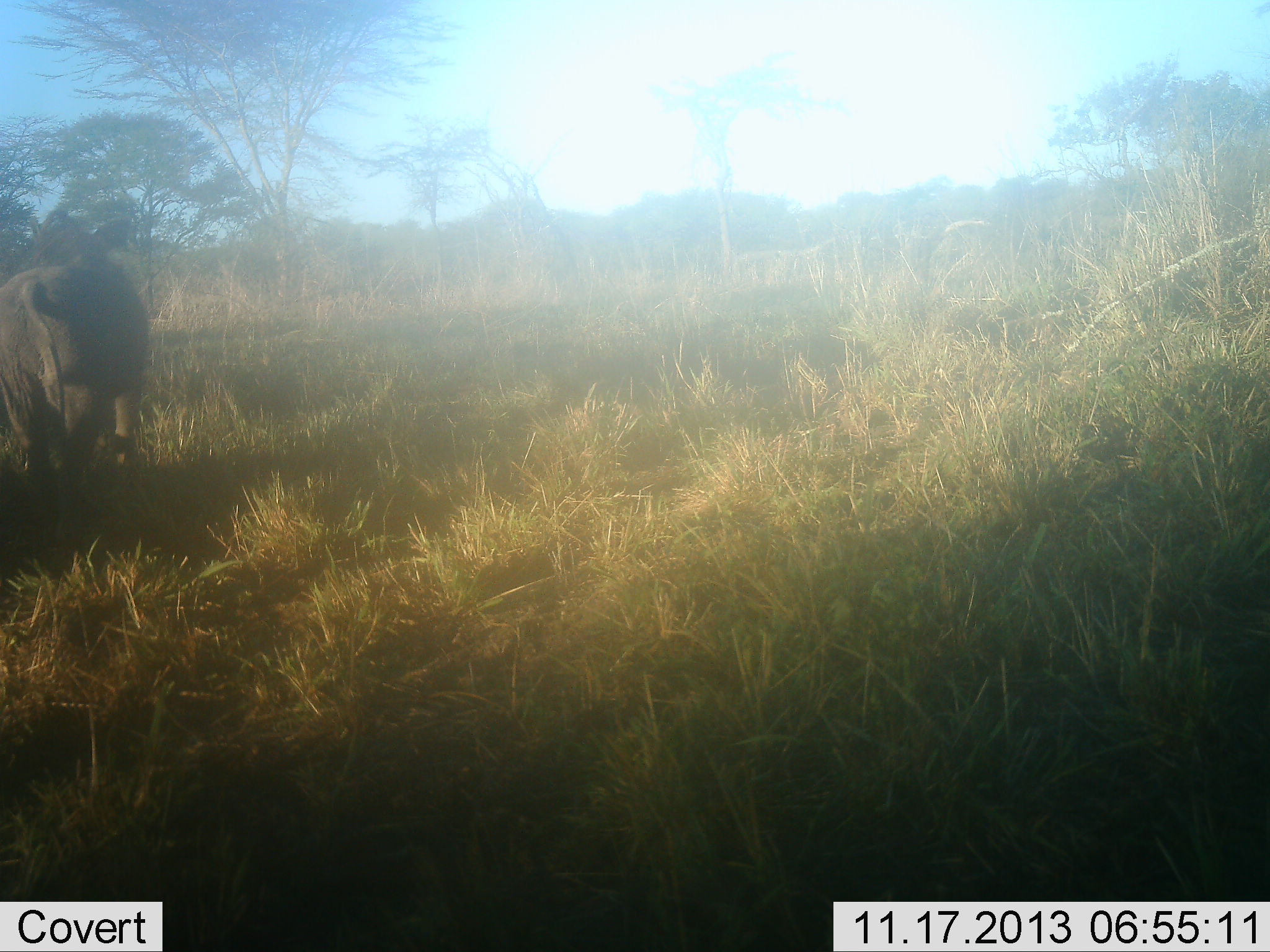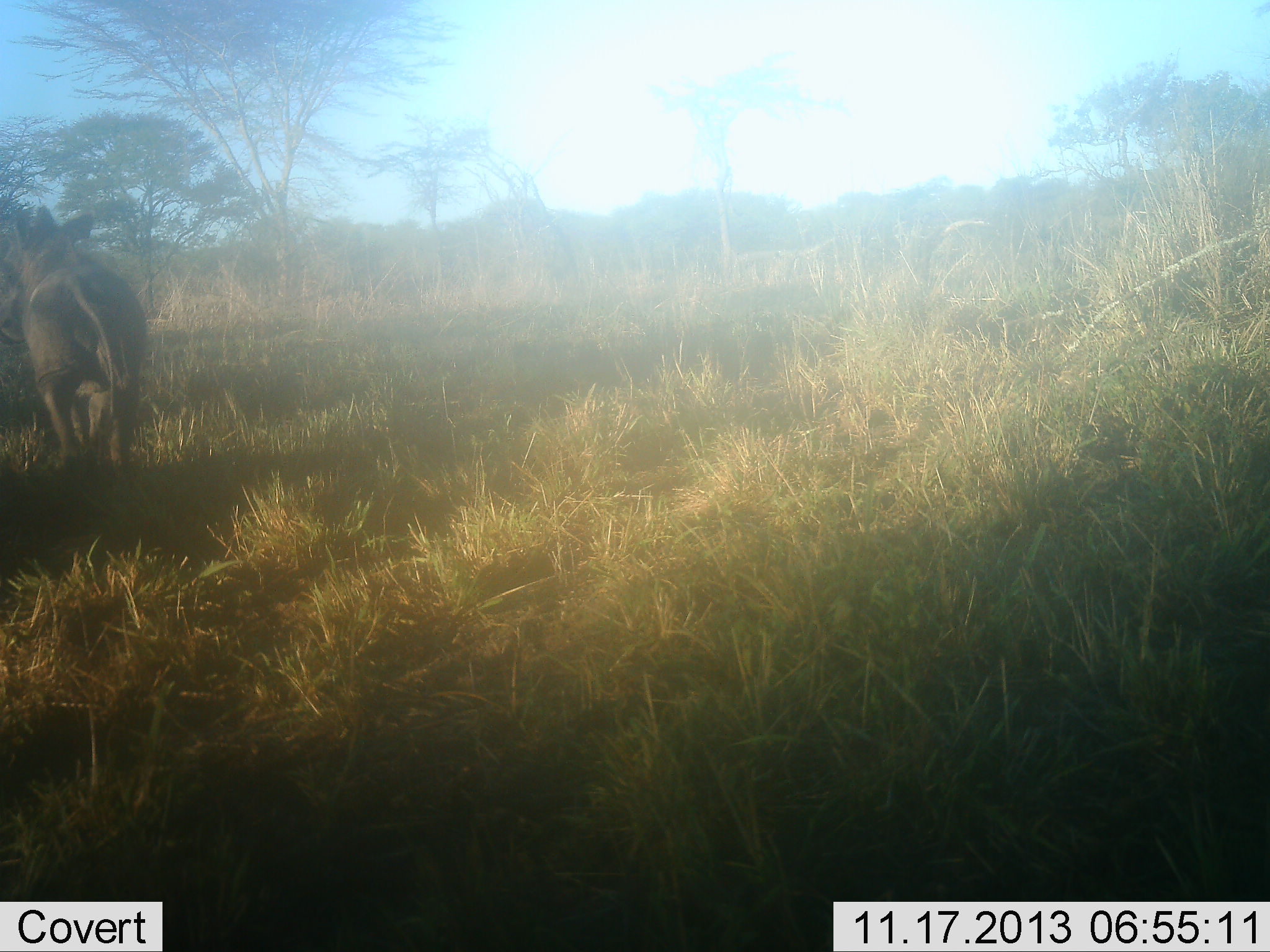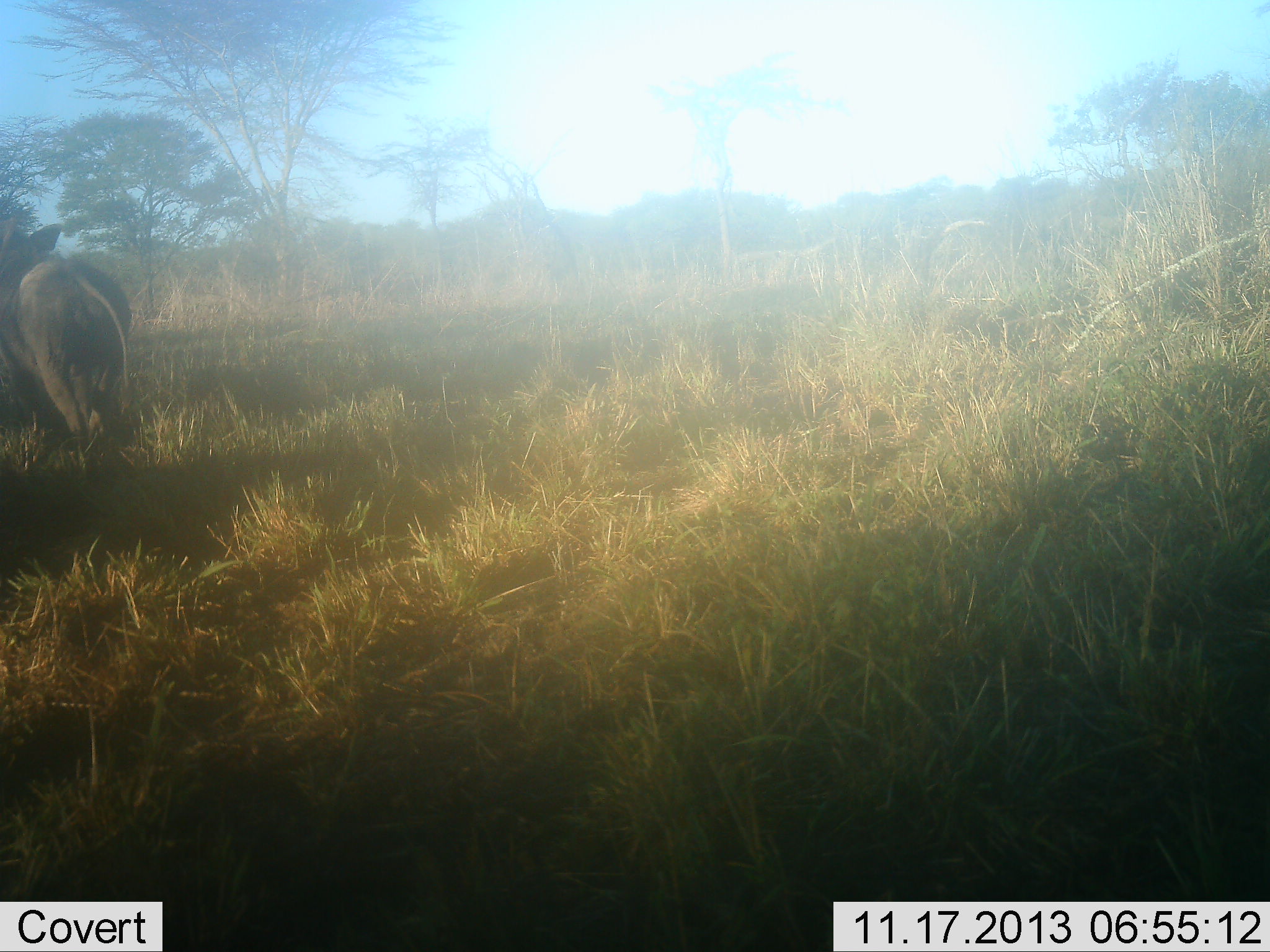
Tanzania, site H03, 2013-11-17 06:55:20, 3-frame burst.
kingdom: Animalia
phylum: Chordata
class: Mammalia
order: Artiodactyla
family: Suidae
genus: Phacochoerus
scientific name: Phacochoerus africanus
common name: warthog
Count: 1.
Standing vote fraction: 40%.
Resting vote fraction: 0%.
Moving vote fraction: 60%.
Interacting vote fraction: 0%.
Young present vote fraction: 0%.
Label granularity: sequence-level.